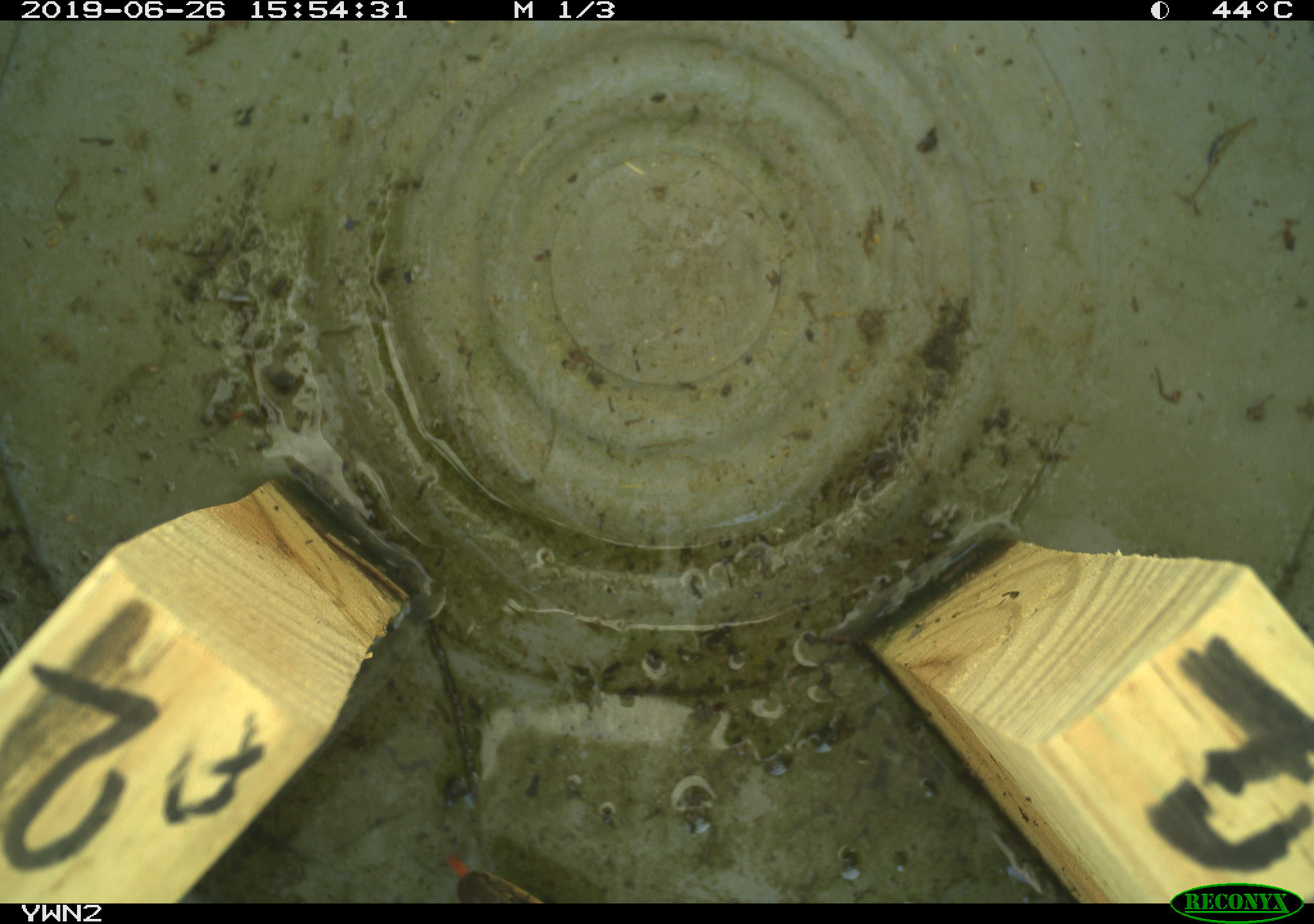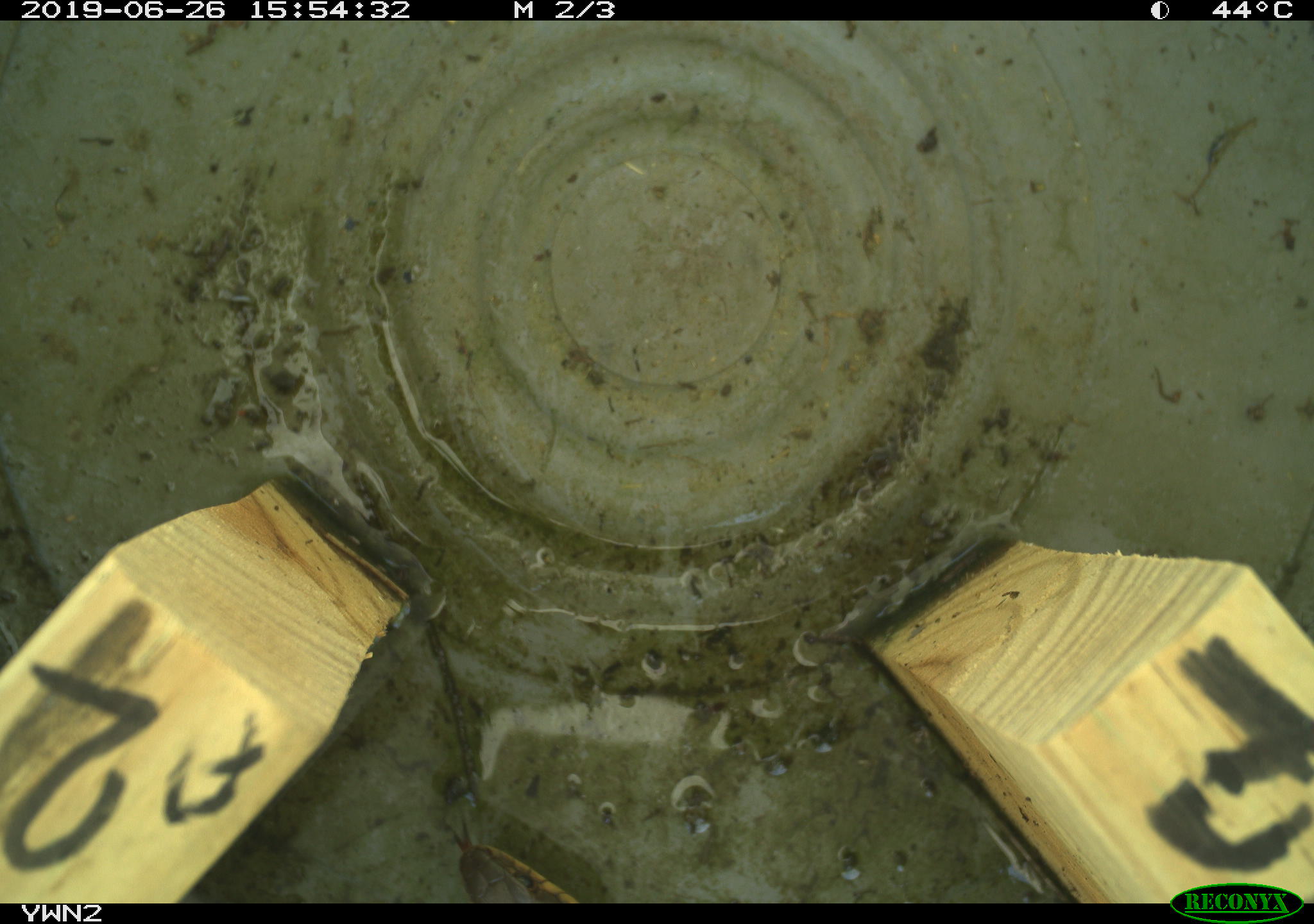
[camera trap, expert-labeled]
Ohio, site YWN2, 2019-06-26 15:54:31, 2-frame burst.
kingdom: Animalia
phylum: Chordata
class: Reptilia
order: Squamata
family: Colubridae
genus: Thamnophis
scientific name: Thamnophis sirtalis sirtalis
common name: eastern gartersnake